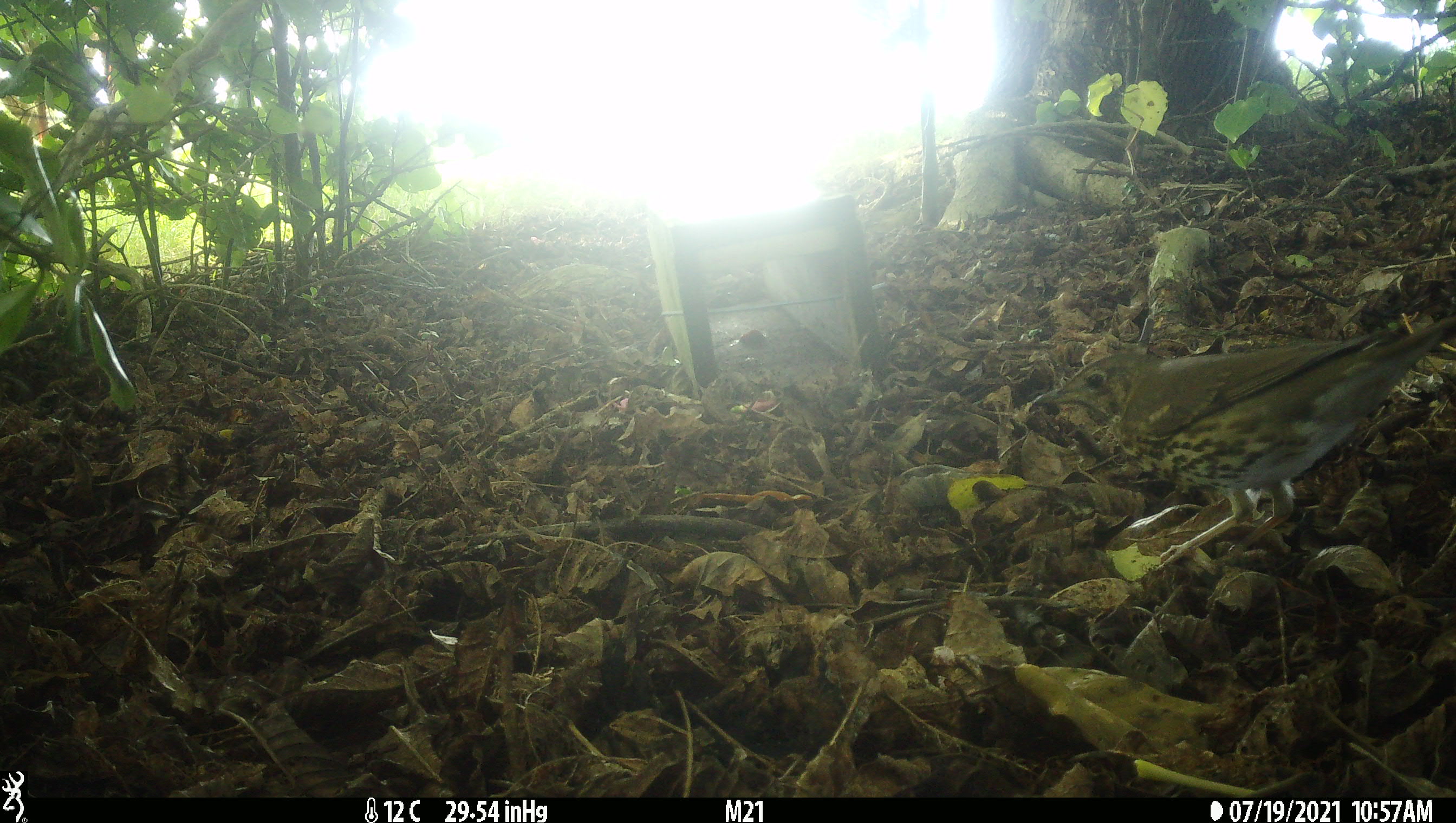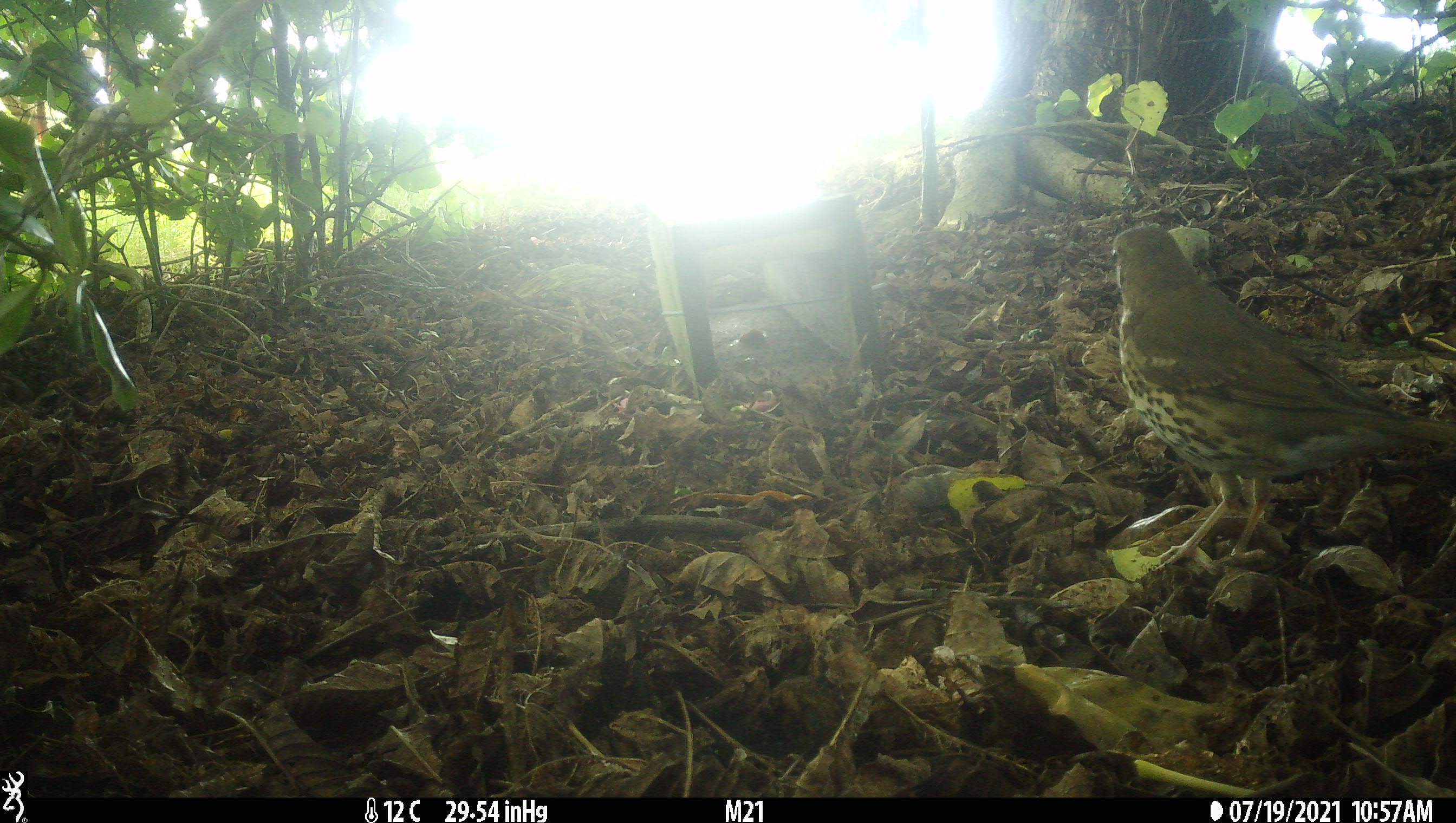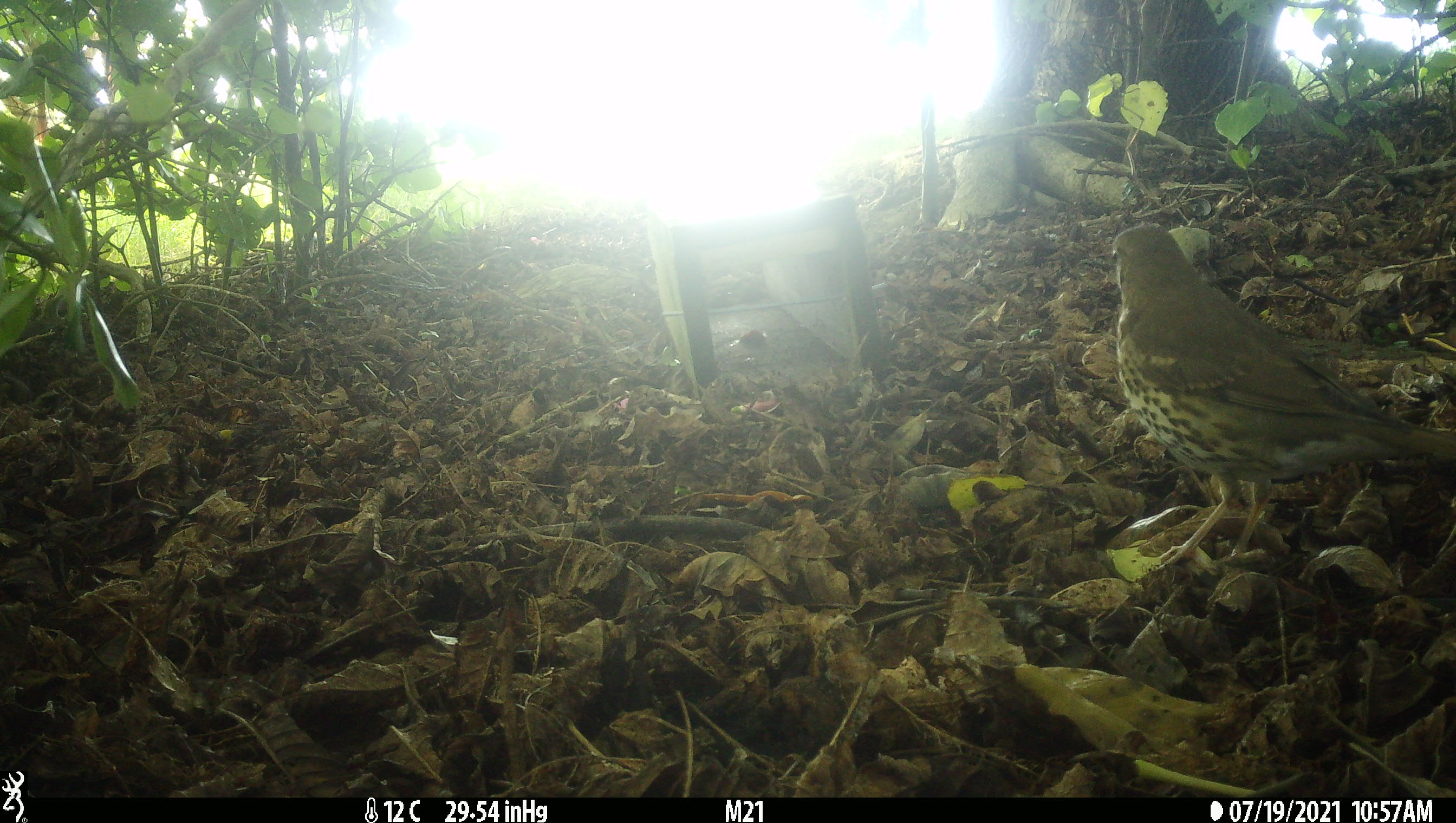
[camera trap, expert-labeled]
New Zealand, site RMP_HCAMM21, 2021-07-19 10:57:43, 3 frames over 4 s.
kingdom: Animalia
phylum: Chordata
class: Aves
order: Passeriformes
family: Turdidae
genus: Turdus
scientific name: Turdus philomelos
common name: song thrush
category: thrush